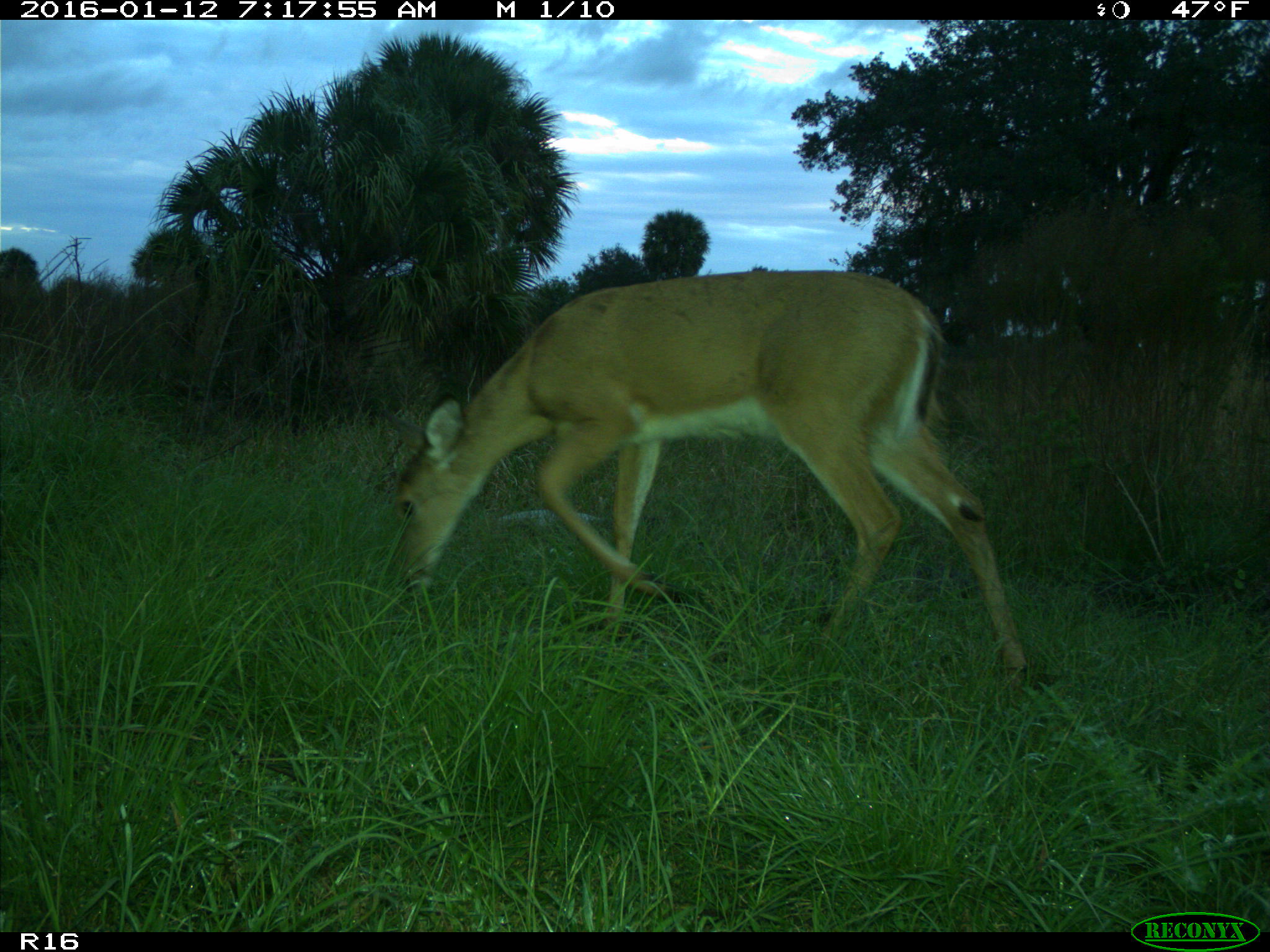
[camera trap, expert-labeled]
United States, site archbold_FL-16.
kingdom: Animalia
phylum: Chordata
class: Mammalia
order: Artiodactyla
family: Cervidae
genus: Odocoileus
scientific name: Odocoileus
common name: deer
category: unidentified deer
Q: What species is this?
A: Unidentified deer (deer) (Odocoileus).